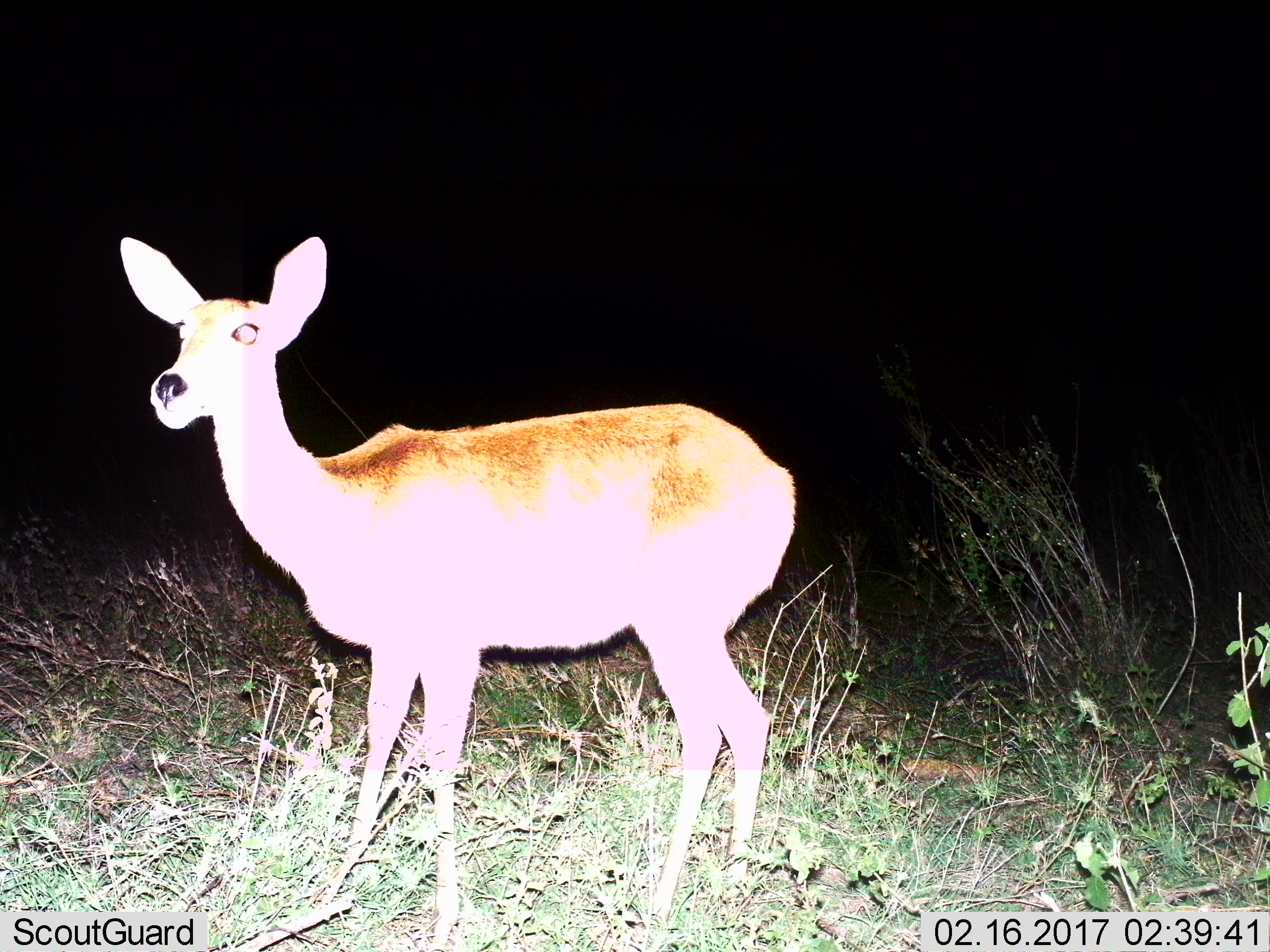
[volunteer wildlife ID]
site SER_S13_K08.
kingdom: Animalia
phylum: Chordata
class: Mammalia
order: Artiodactyla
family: Bovidae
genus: Redunca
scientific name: Redunca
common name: reedbuck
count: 1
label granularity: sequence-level